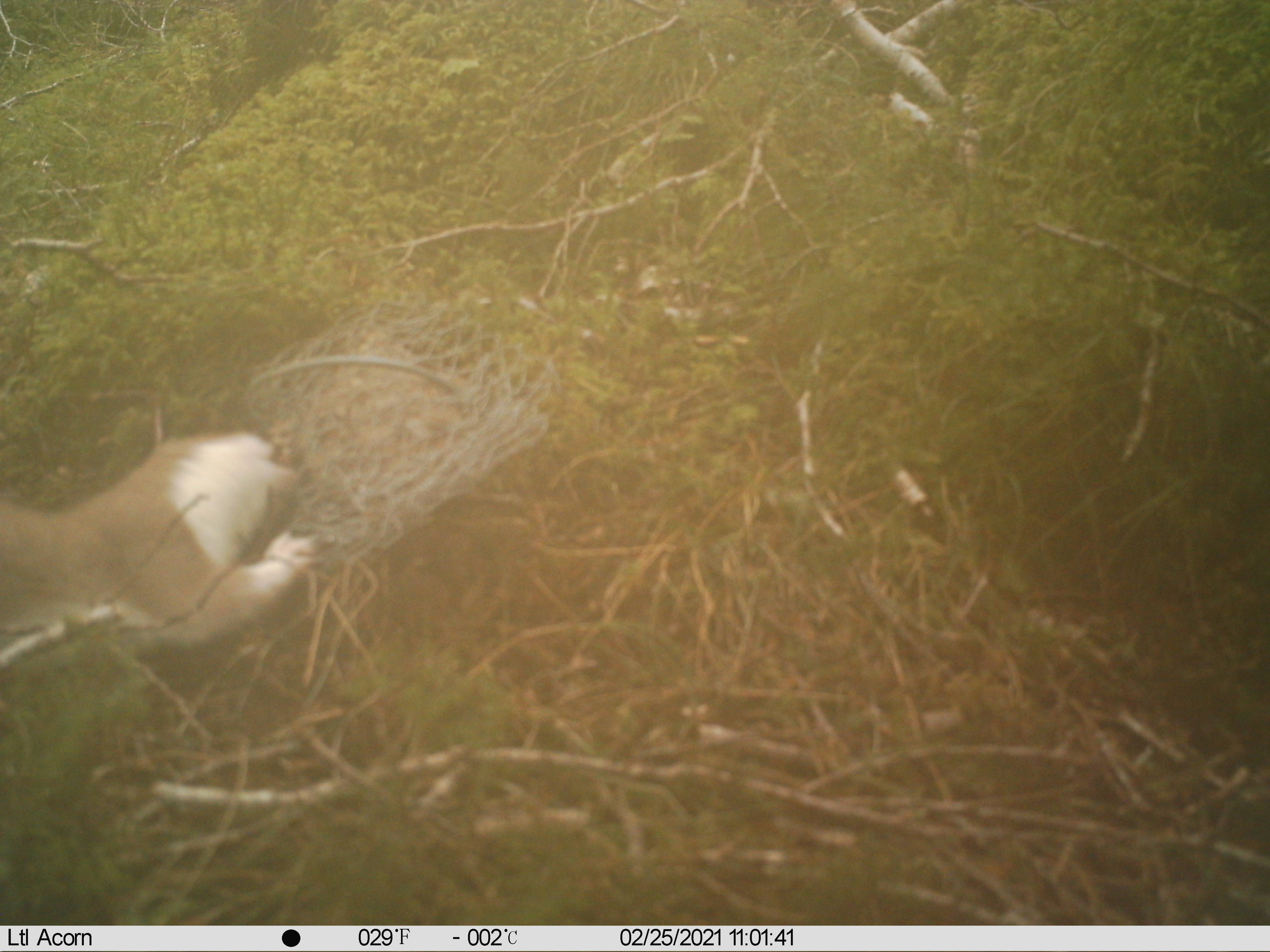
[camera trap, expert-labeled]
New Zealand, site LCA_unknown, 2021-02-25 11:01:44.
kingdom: Animalia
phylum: Chordata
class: Mammalia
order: Carnivora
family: Mustelidae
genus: Mustela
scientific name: Mustela erminea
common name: stoat